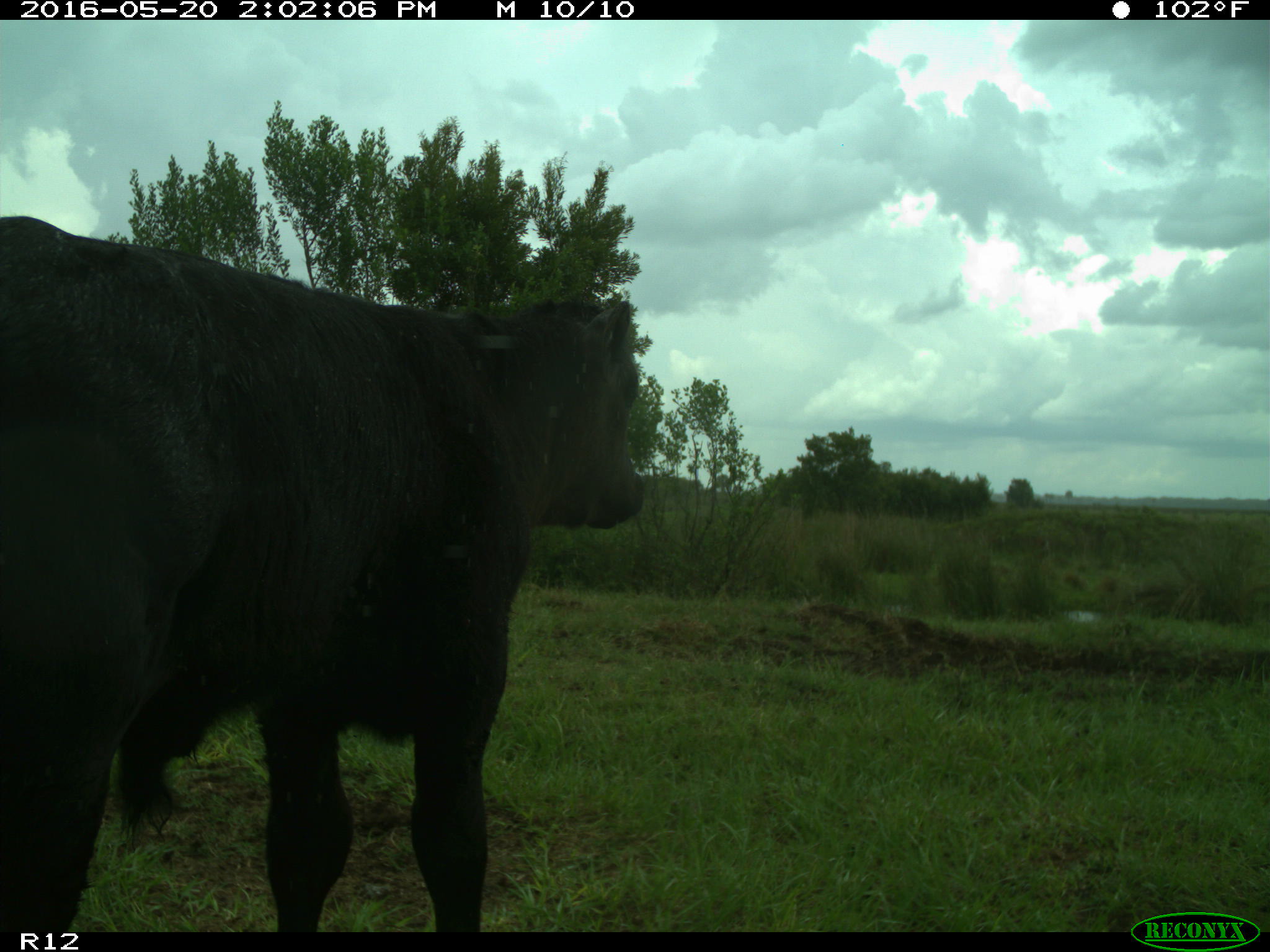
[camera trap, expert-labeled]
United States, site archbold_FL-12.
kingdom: Animalia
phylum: Chordata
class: Mammalia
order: Artiodactyla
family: Bovidae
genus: Bos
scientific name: Bos taurus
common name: domestic cow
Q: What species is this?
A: Bos taurus (domestic cow).